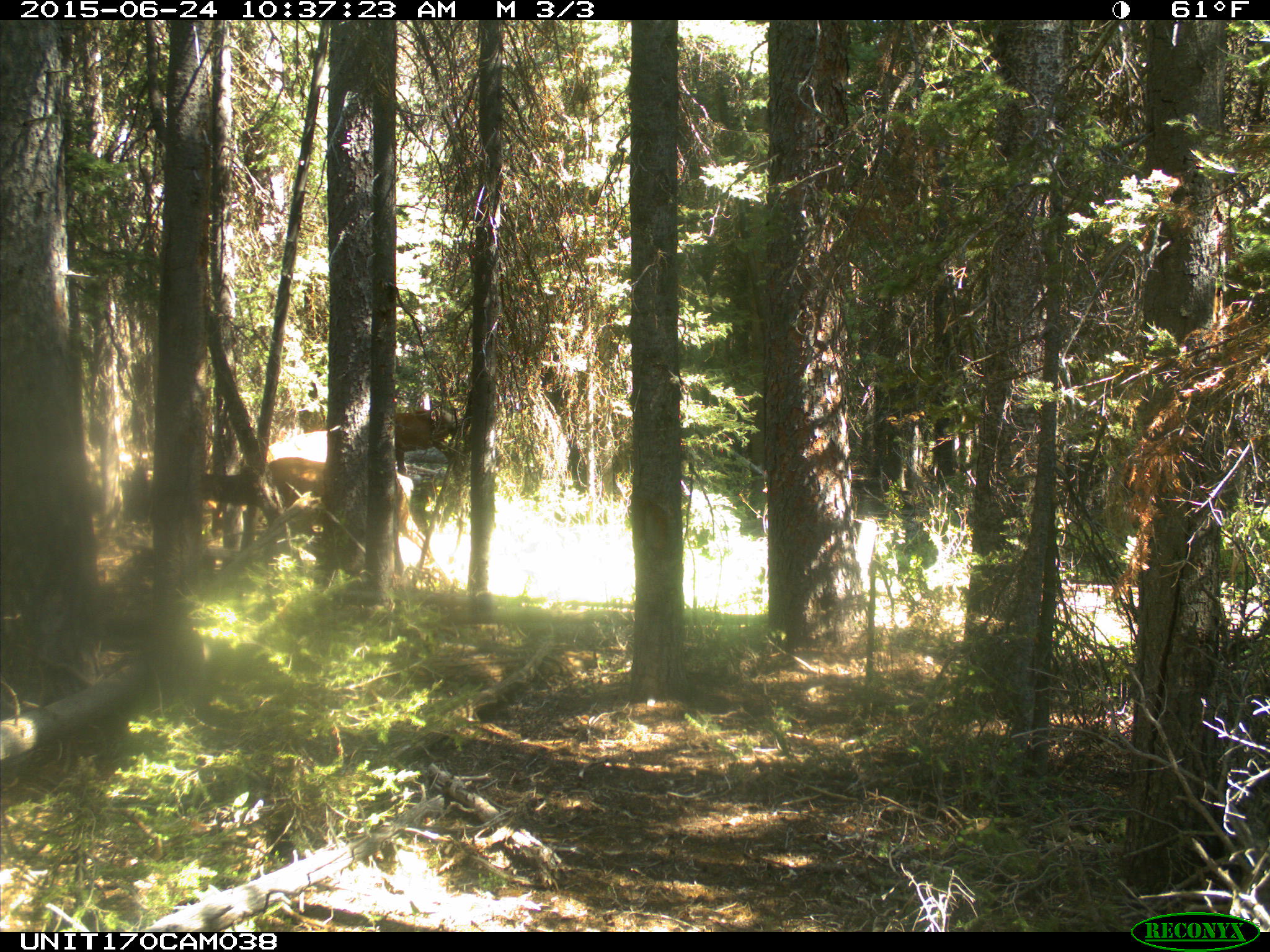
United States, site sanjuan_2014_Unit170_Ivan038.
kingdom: Animalia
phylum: Chordata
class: Mammalia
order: Artiodactyla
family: Cervidae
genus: Cervus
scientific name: Cervus elaphus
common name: red deer